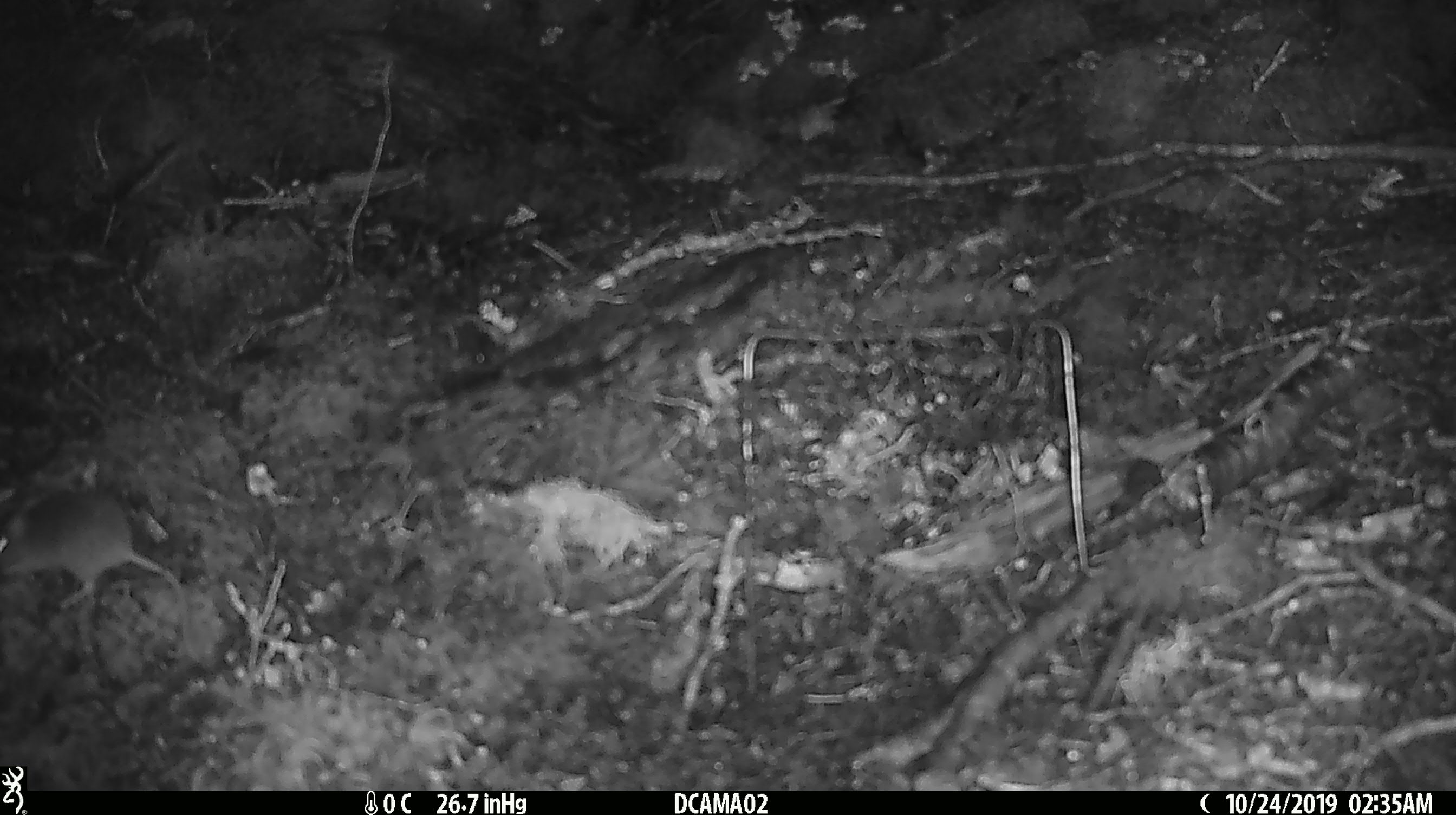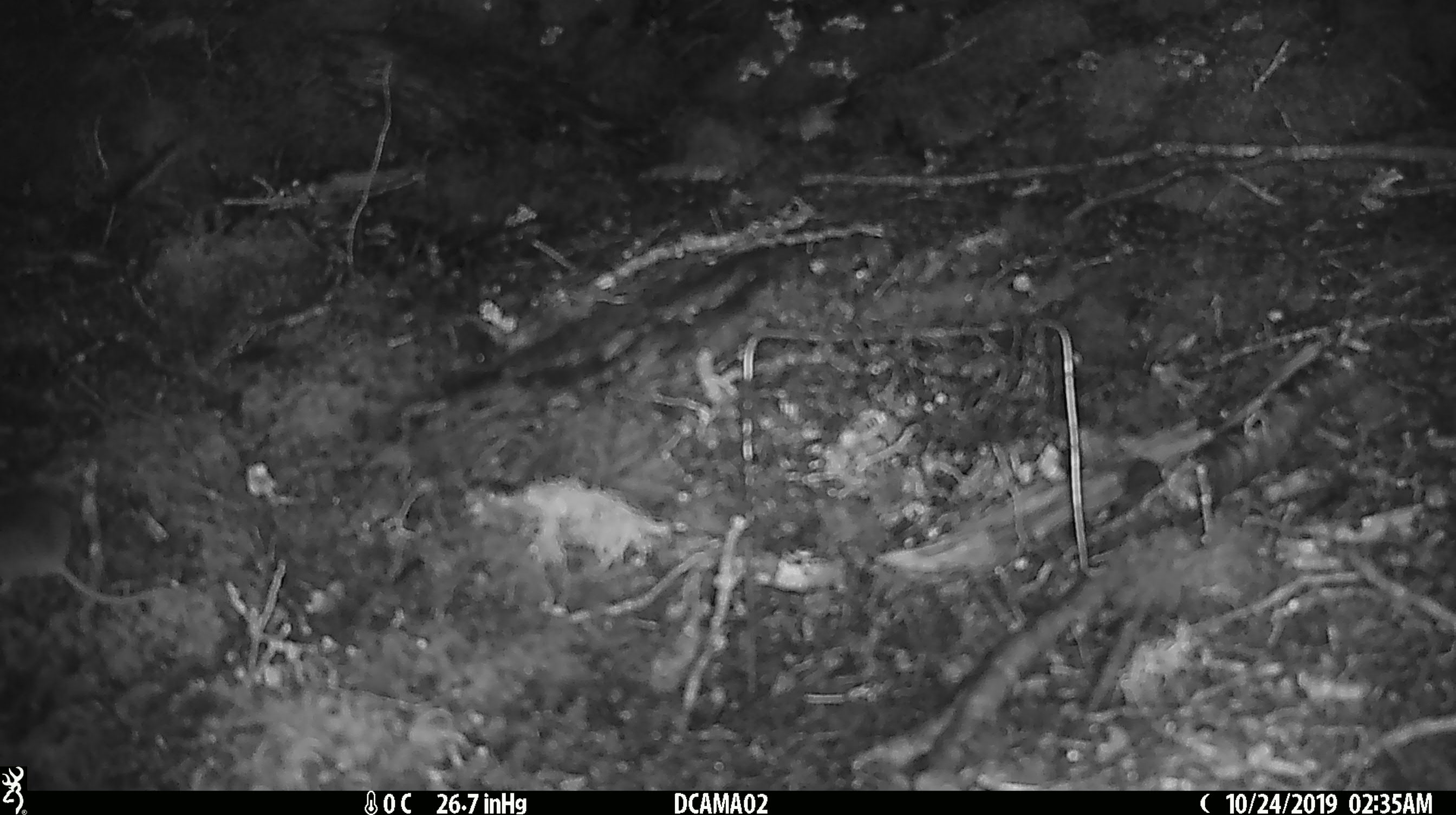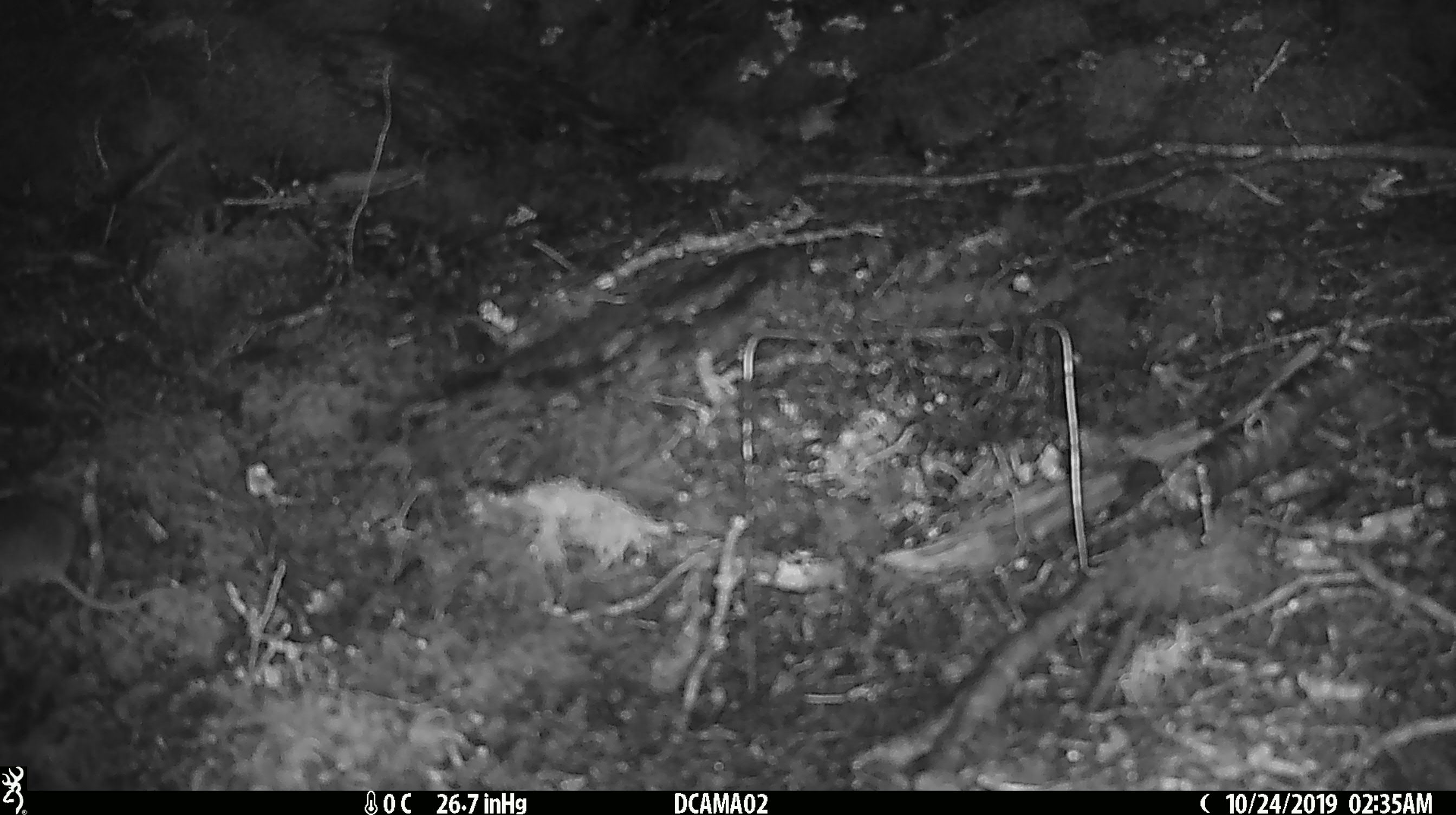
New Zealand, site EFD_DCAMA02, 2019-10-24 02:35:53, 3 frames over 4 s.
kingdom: Animalia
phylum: Chordata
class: Mammalia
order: Rodentia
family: Muridae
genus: Mus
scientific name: Mus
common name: mouse